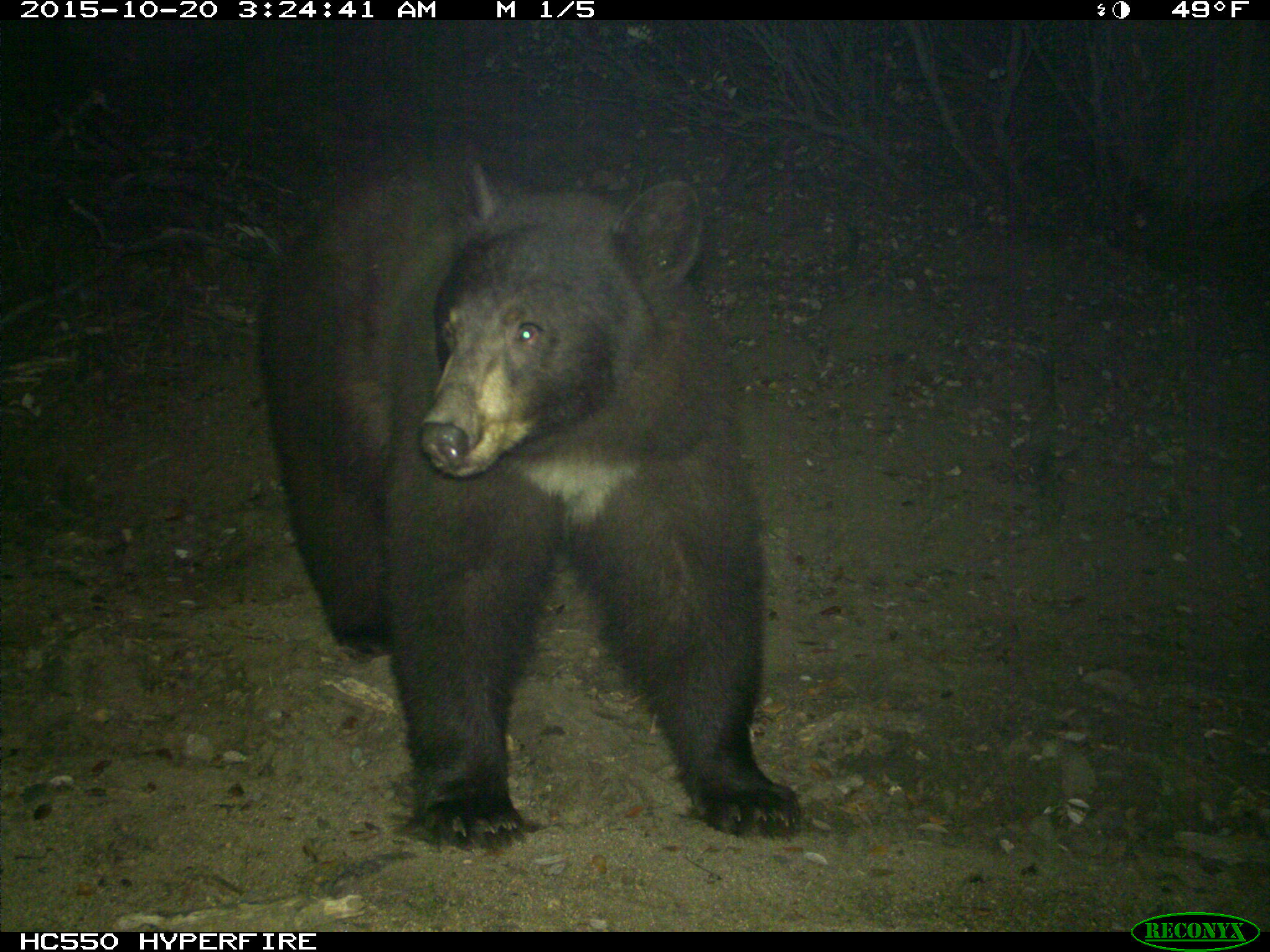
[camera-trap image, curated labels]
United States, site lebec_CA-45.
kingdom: Animalia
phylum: Chordata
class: Mammalia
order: Carnivora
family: Ursidae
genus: Ursus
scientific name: Ursus americanus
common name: american black bear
Ursus americanus (american black bear).